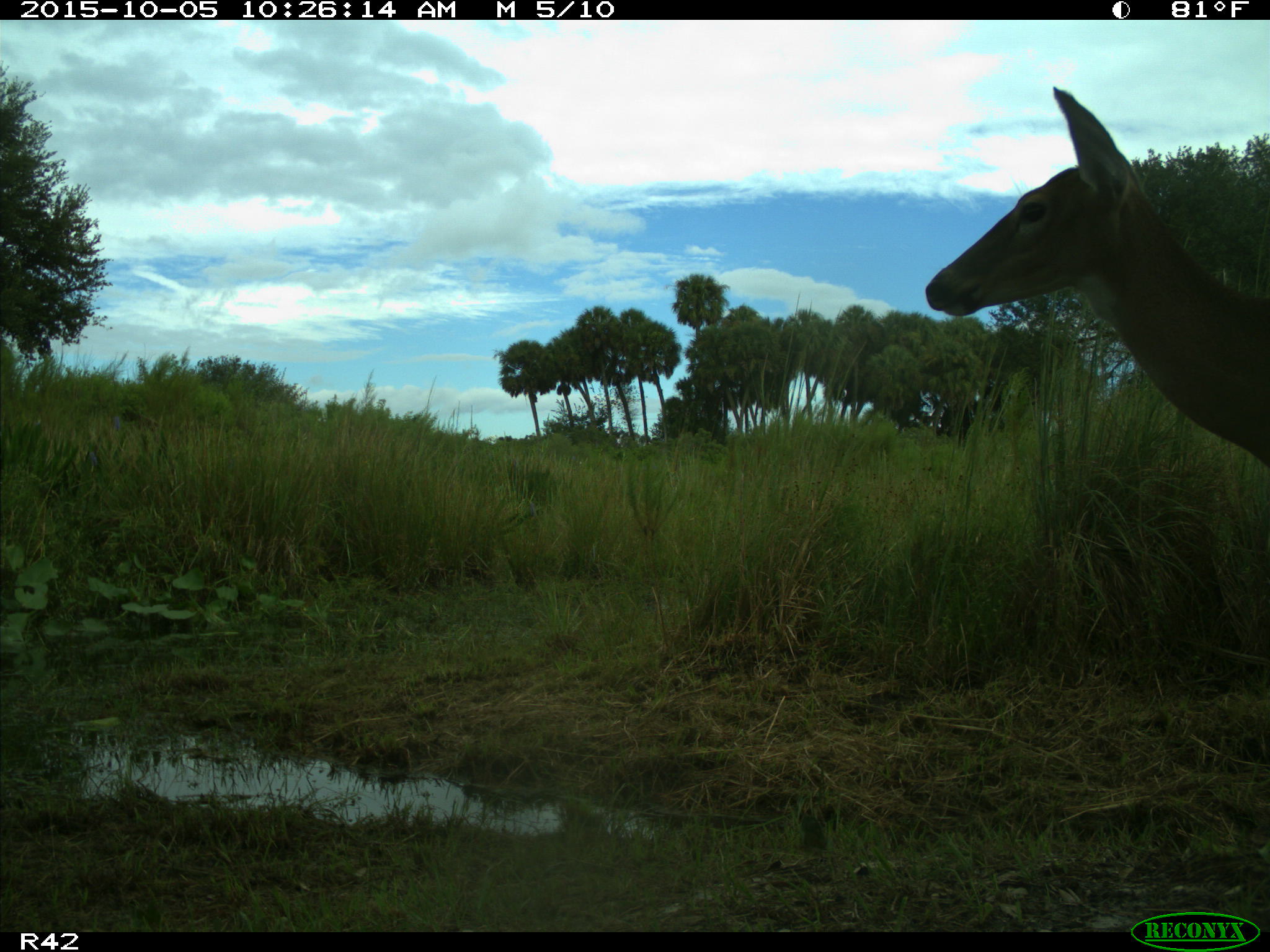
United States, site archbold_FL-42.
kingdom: Animalia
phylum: Chordata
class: Mammalia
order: Artiodactyla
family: Cervidae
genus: Odocoileus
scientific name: Odocoileus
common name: deer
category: unidentified deer